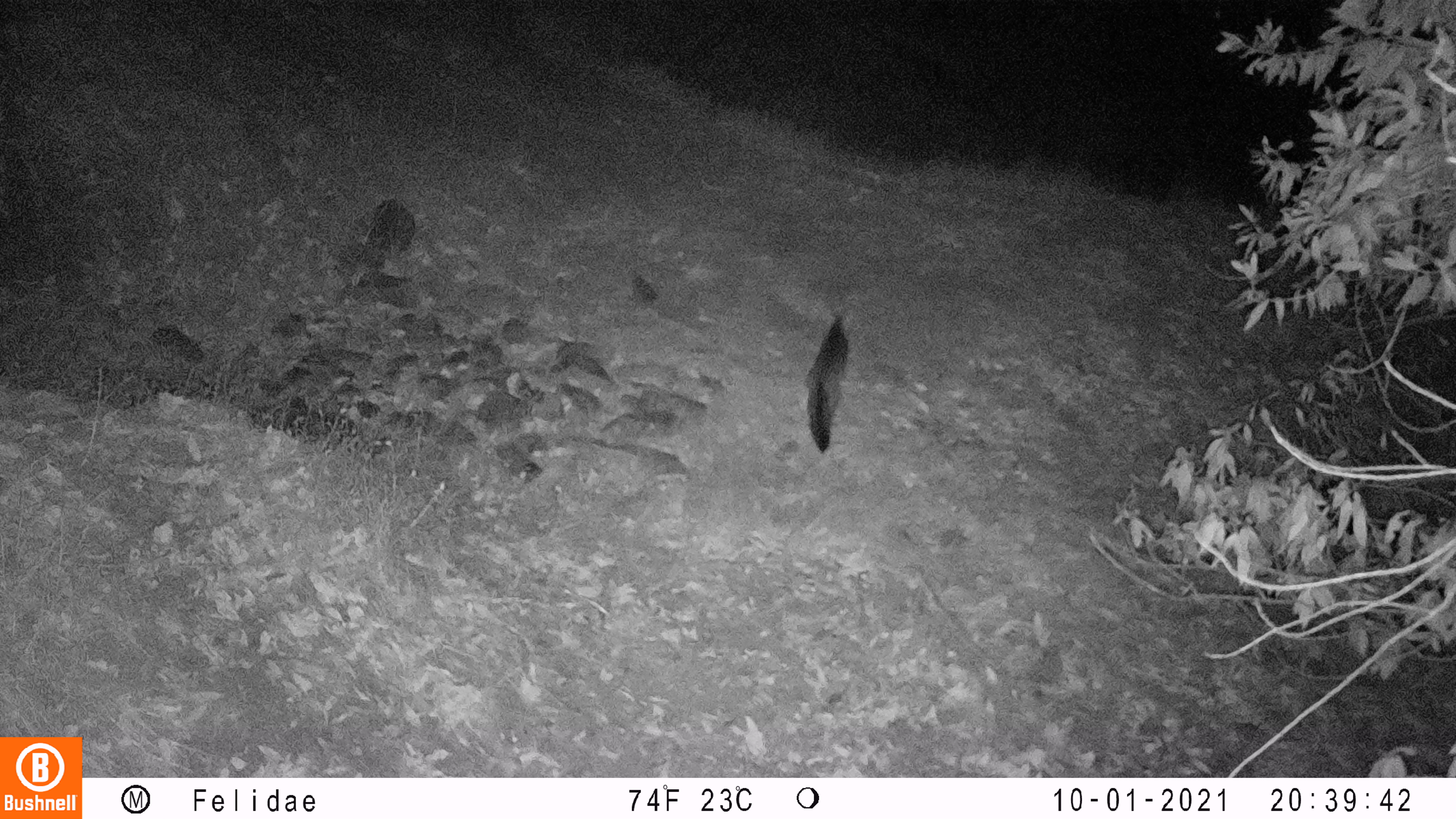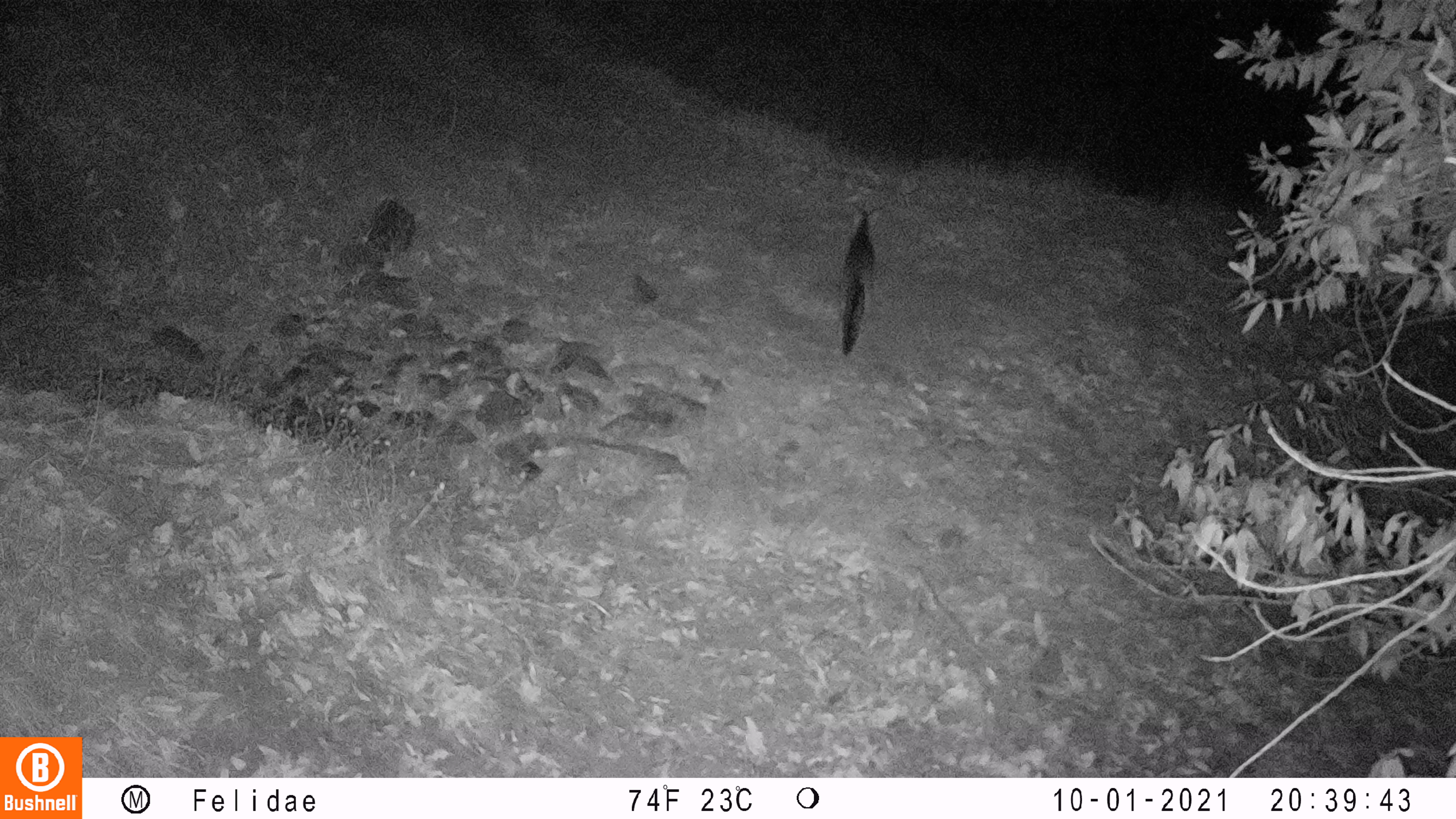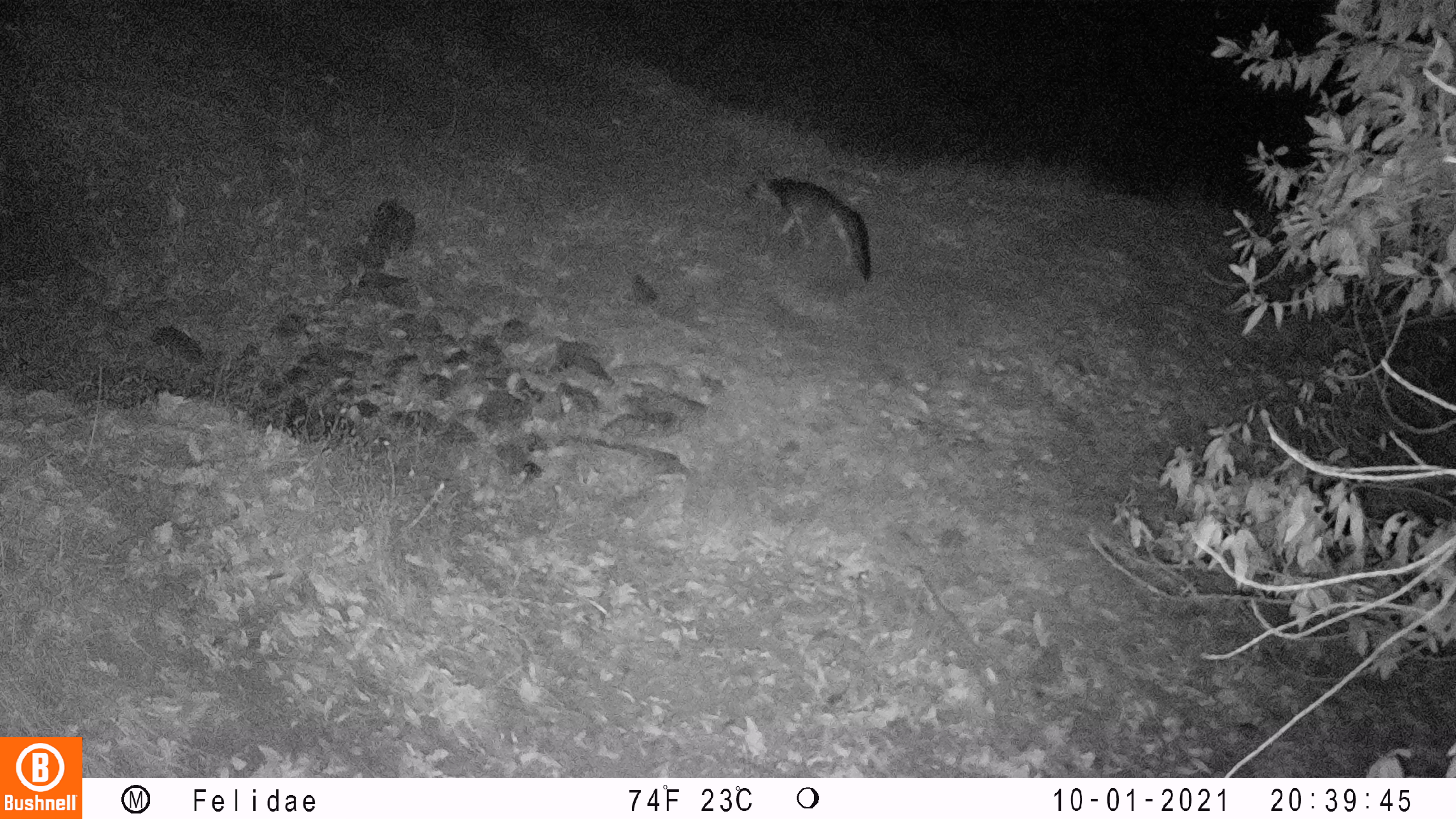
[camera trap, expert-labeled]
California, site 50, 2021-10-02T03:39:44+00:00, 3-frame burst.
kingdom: Animalia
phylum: Chordata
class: Mammalia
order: Carnivora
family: Canidae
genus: Urocyon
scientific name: Urocyon cinereoargenteus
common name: gray fox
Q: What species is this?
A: Gray fox (Urocyon cinereoargenteus).